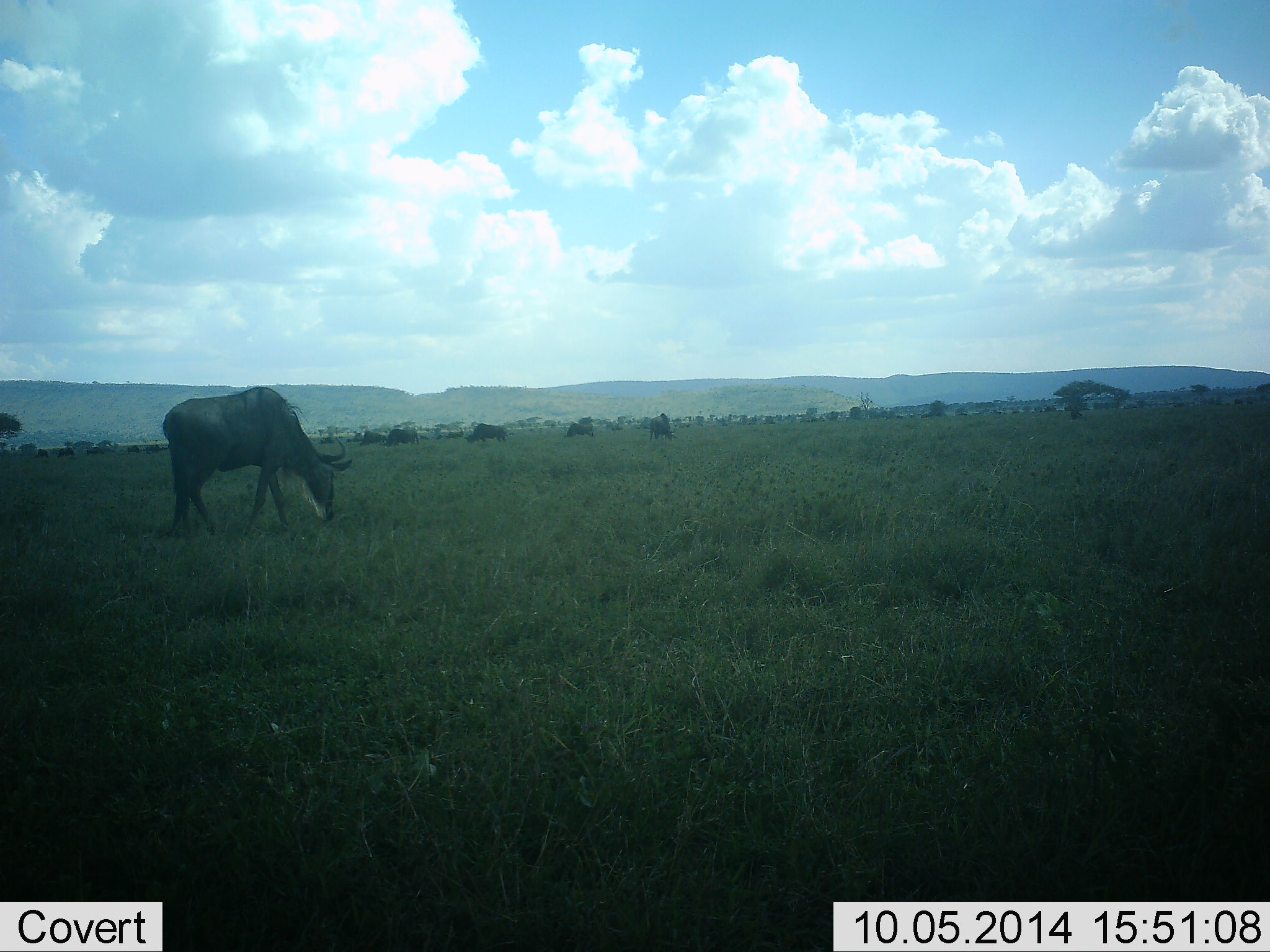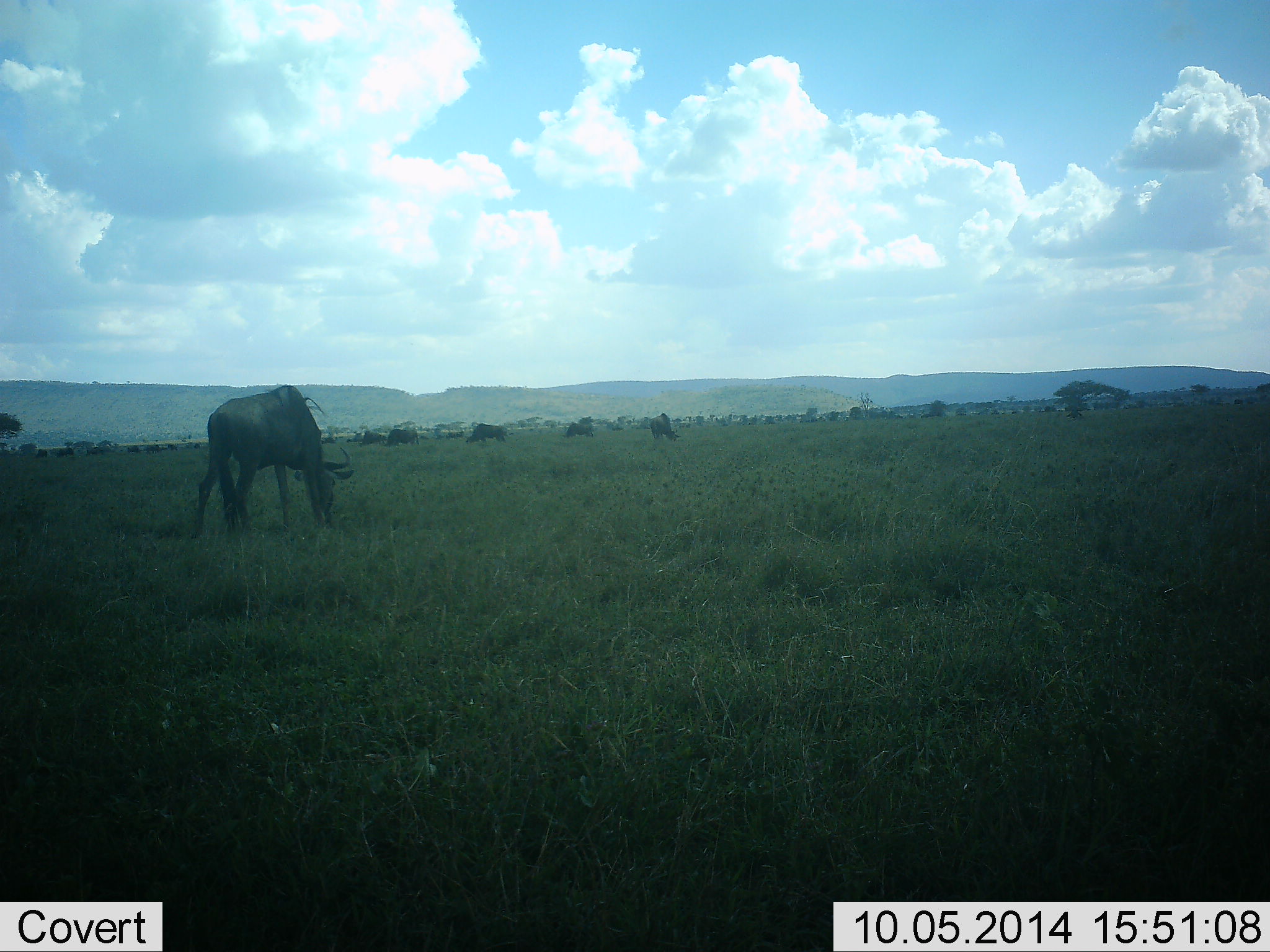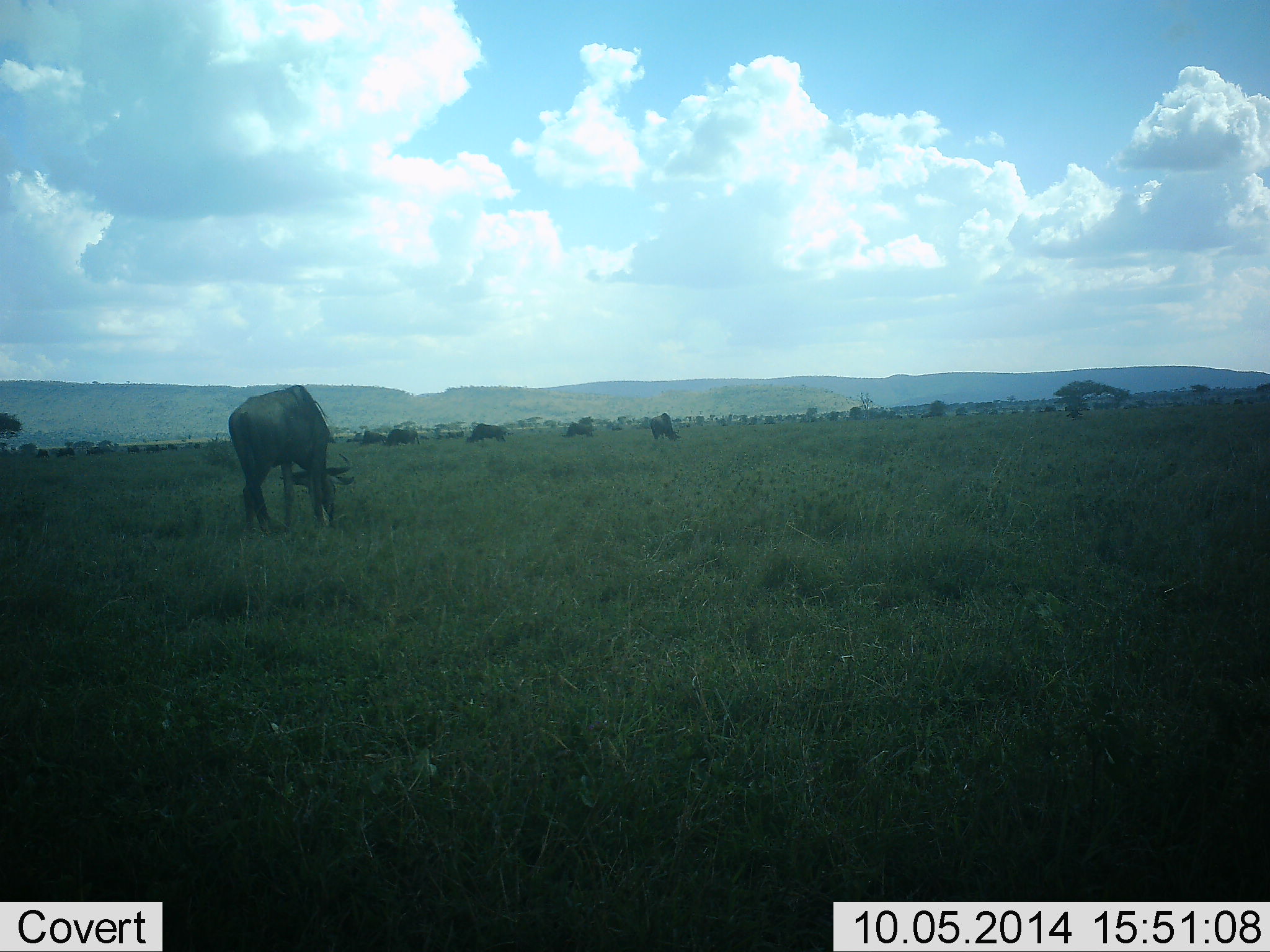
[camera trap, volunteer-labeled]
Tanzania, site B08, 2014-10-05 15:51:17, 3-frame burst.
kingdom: Animalia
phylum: Chordata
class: Mammalia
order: Artiodactyla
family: Bovidae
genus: Connochaetes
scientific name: Connochaetes taurinus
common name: blue wildebeest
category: wildebeest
Wildebeest (blue wildebeest) (Connochaetes taurinus), count 11-50. Behavior (volunteer vote fractions): standing 40%, resting 0%, moving 50%, interacting 0%. Young present (vote fraction): 0%. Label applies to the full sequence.